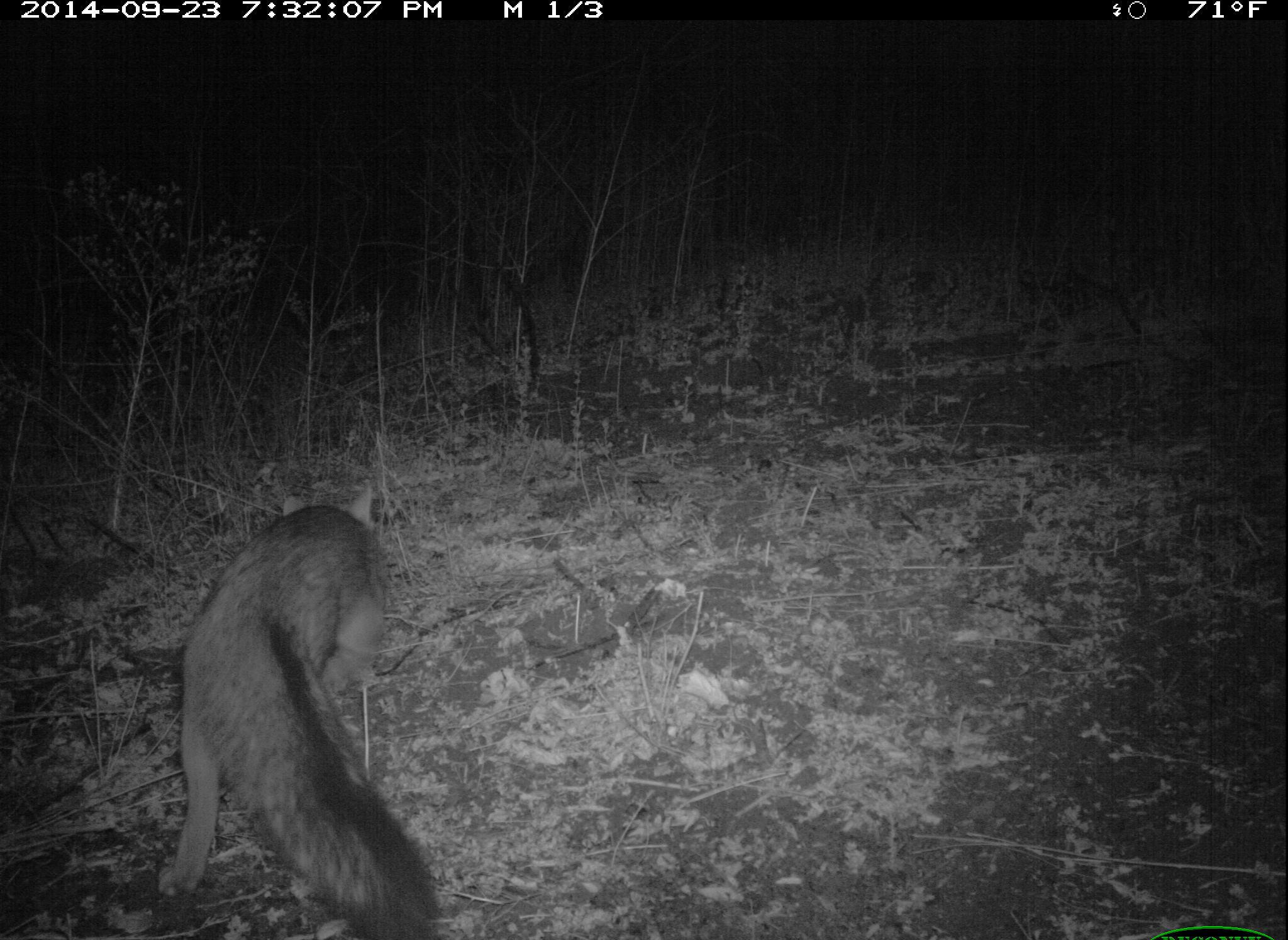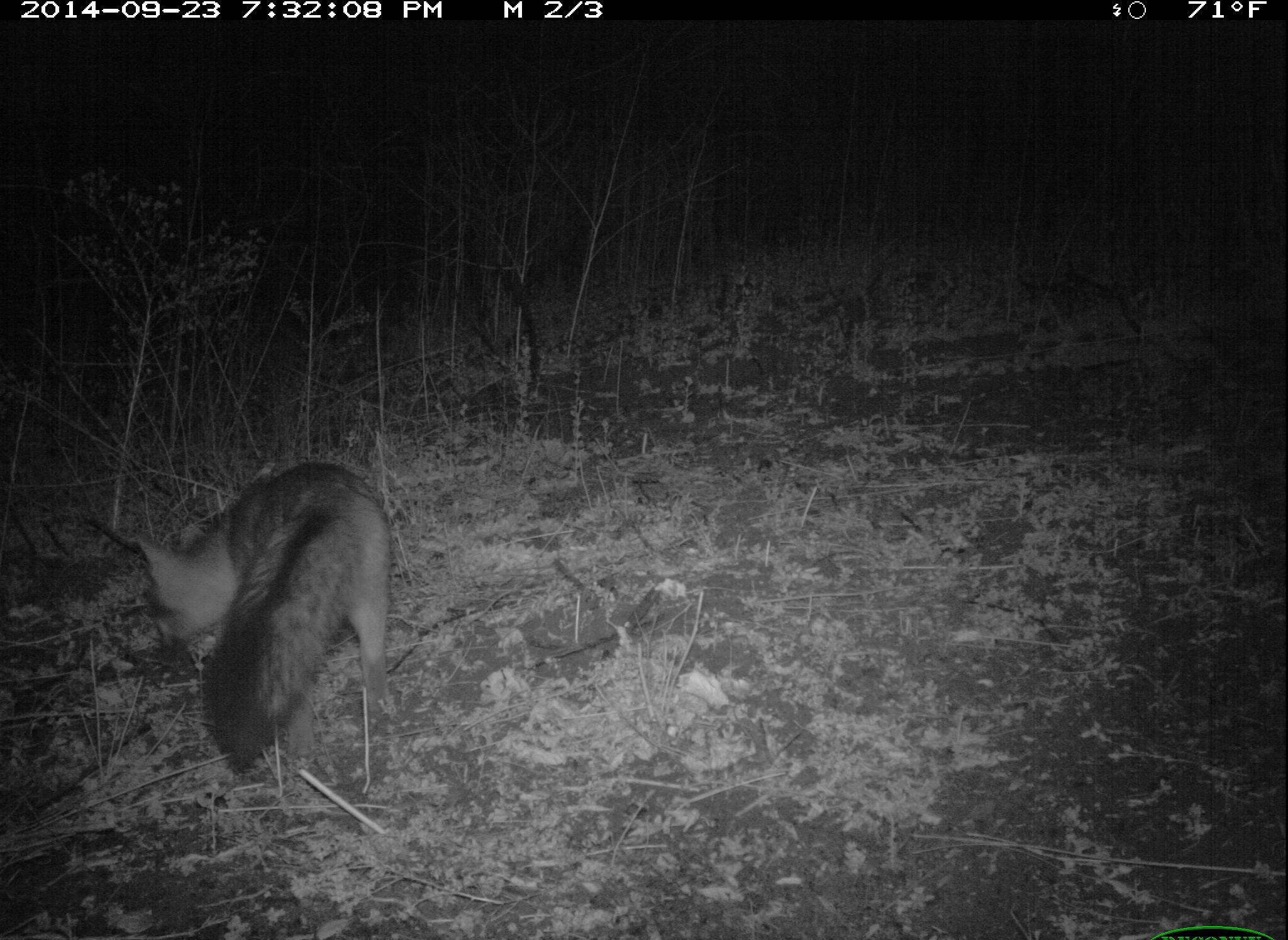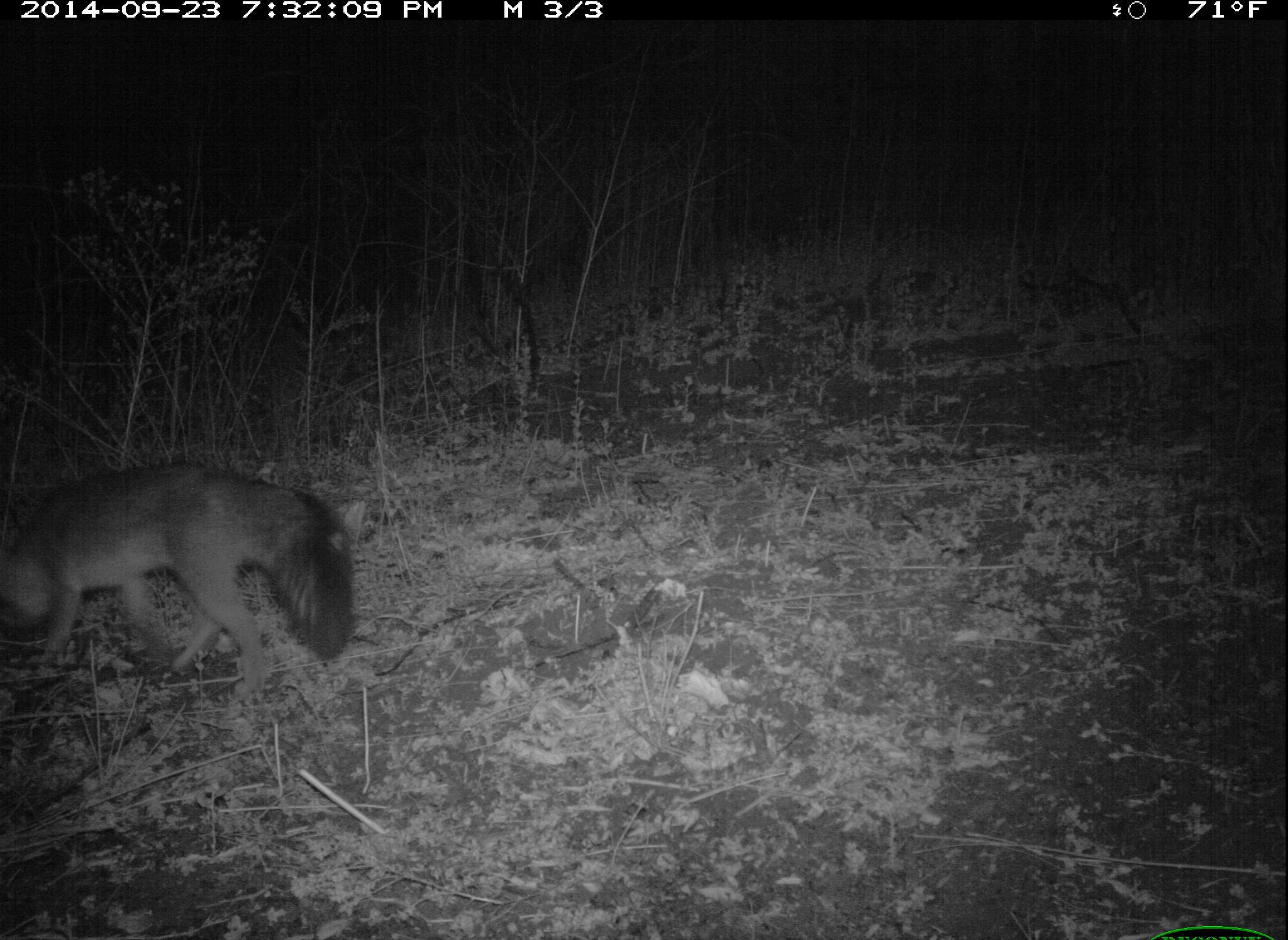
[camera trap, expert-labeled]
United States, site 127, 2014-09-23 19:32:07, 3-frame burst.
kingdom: Animalia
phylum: Chordata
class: Mammalia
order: Carnivora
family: Canidae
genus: Urocyon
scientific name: Urocyon cinereoargenteus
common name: gray fox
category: fox